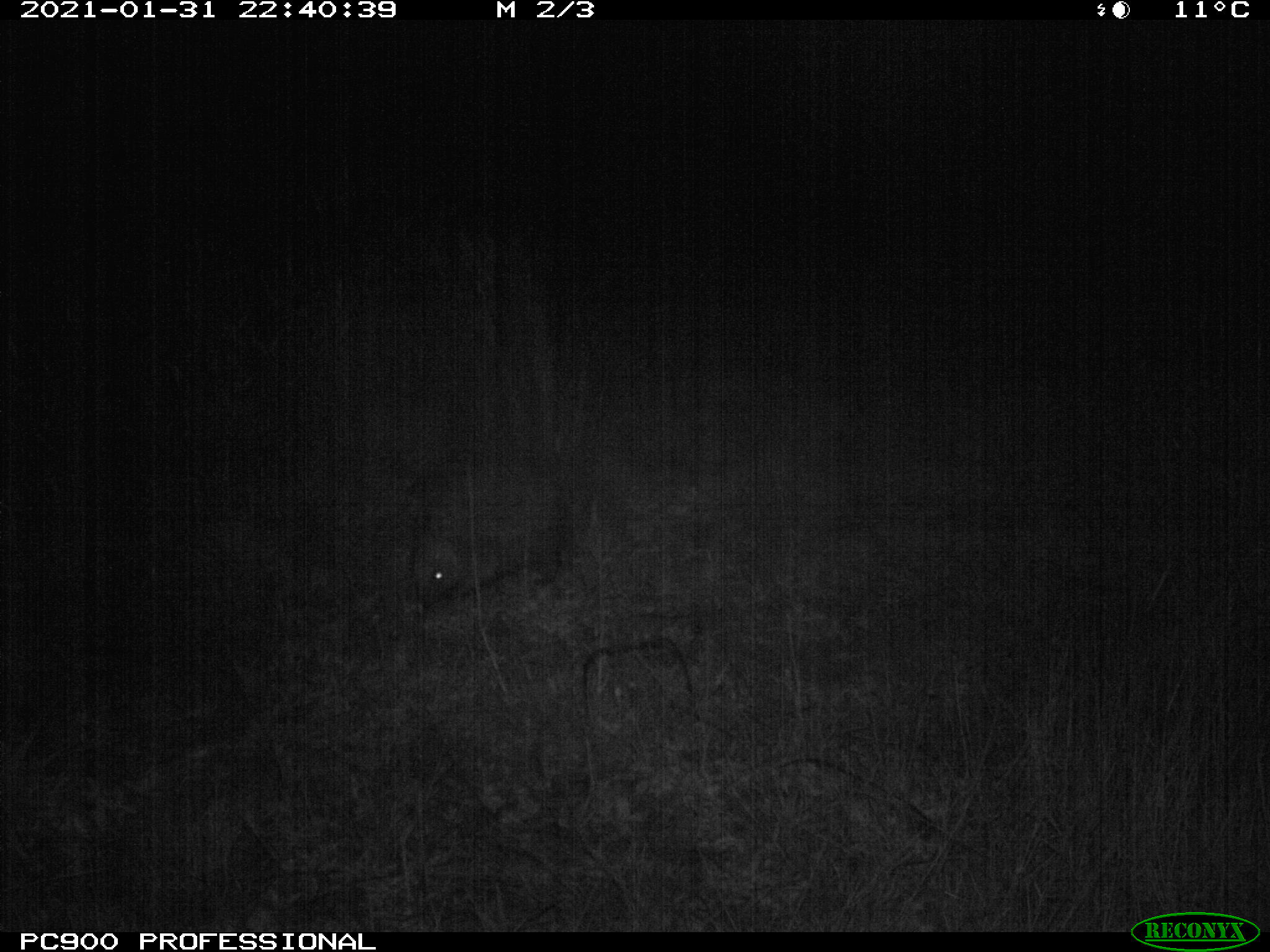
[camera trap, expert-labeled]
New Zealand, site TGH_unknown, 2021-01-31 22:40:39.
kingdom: Animalia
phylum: Chordata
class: Mammalia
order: Eulipotyphla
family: Erinaceidae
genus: Erinaceus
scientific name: Erinaceus europaeus europaeus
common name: european hedgehog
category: hedgehog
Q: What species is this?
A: Hedgehog (european hedgehog) (Erinaceus europaeus europaeus).